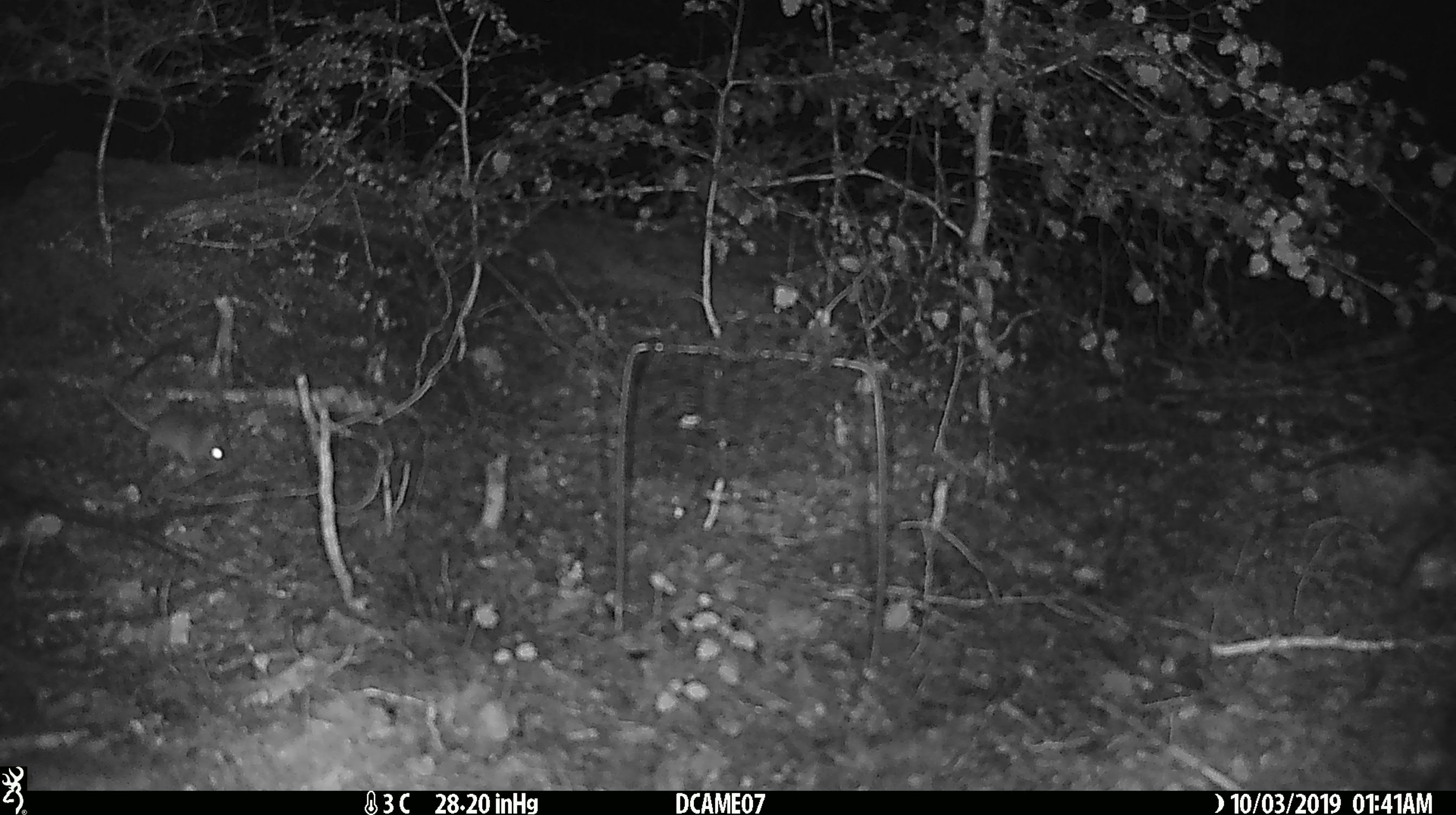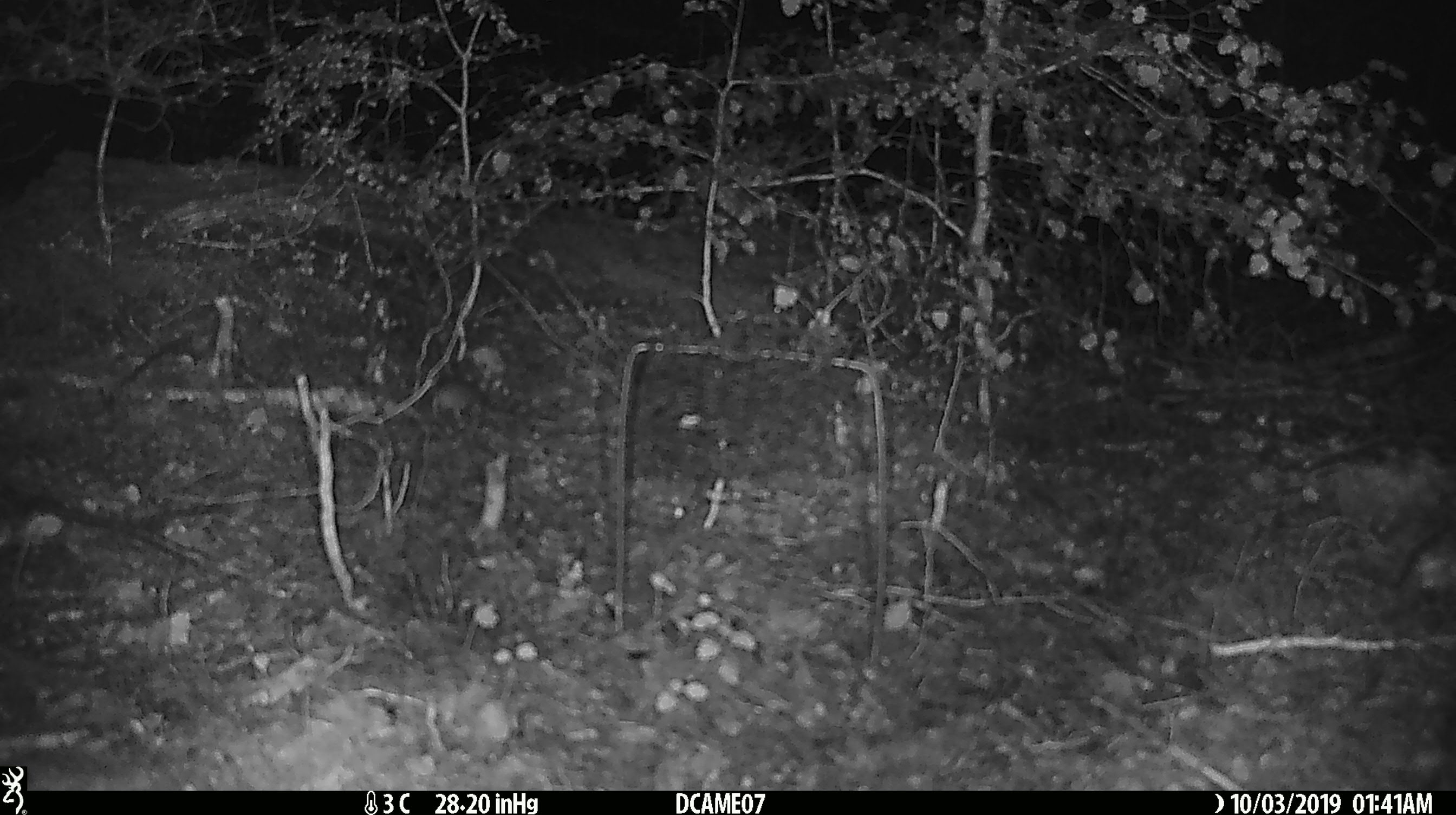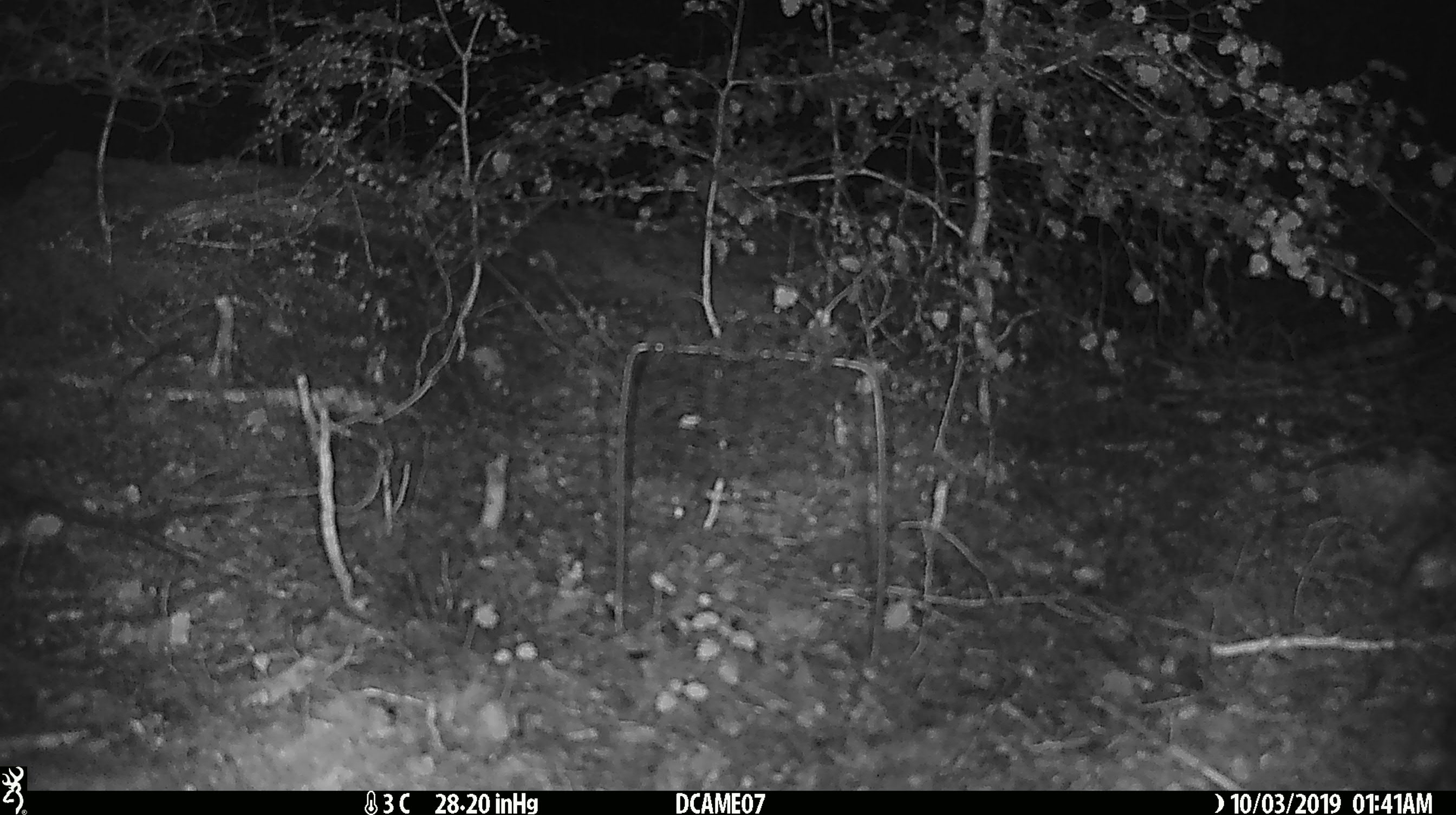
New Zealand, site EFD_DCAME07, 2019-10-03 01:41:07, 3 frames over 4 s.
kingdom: Animalia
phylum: Chordata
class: Mammalia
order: Rodentia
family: Muridae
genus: Mus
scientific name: Mus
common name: mouse